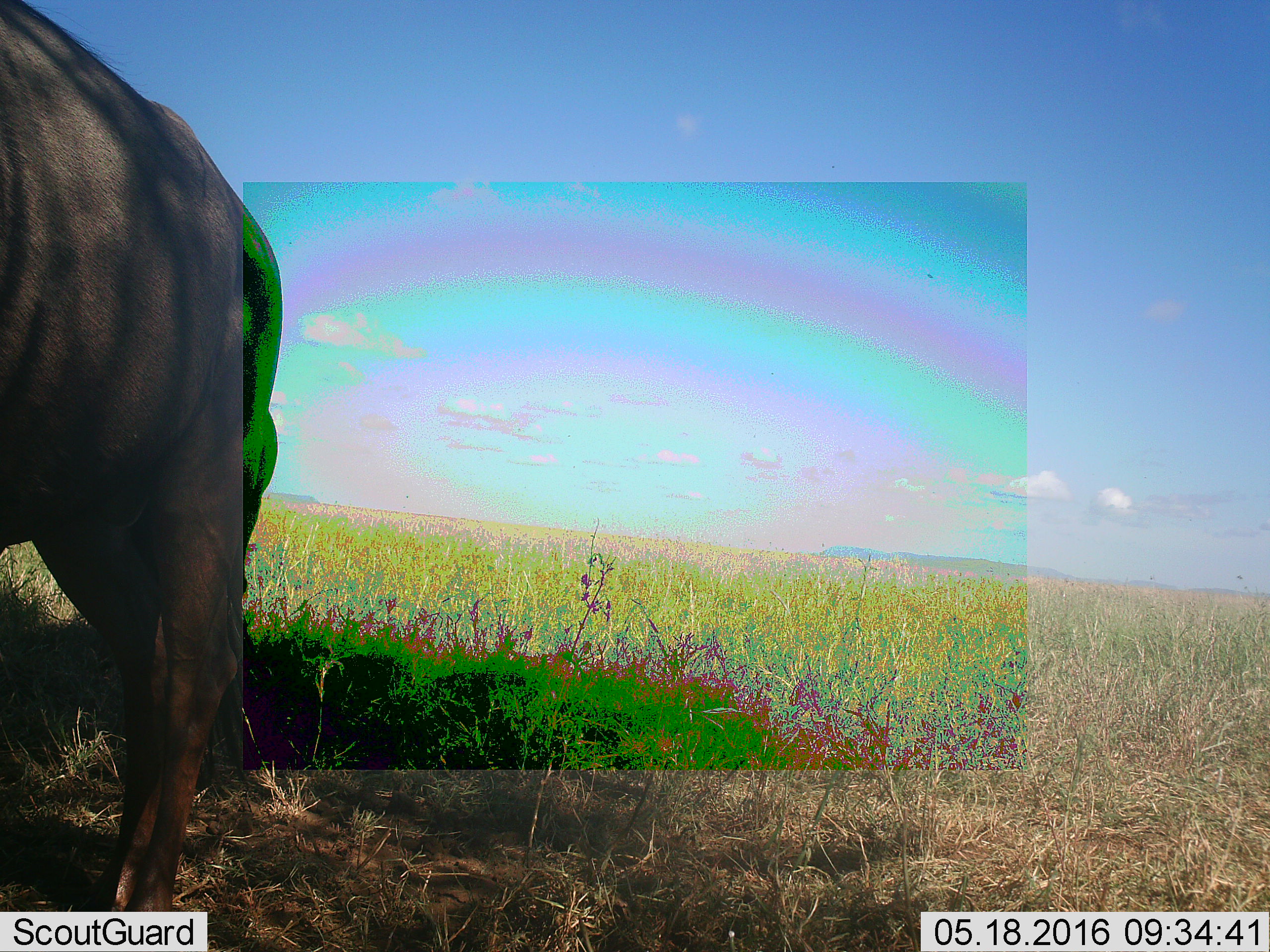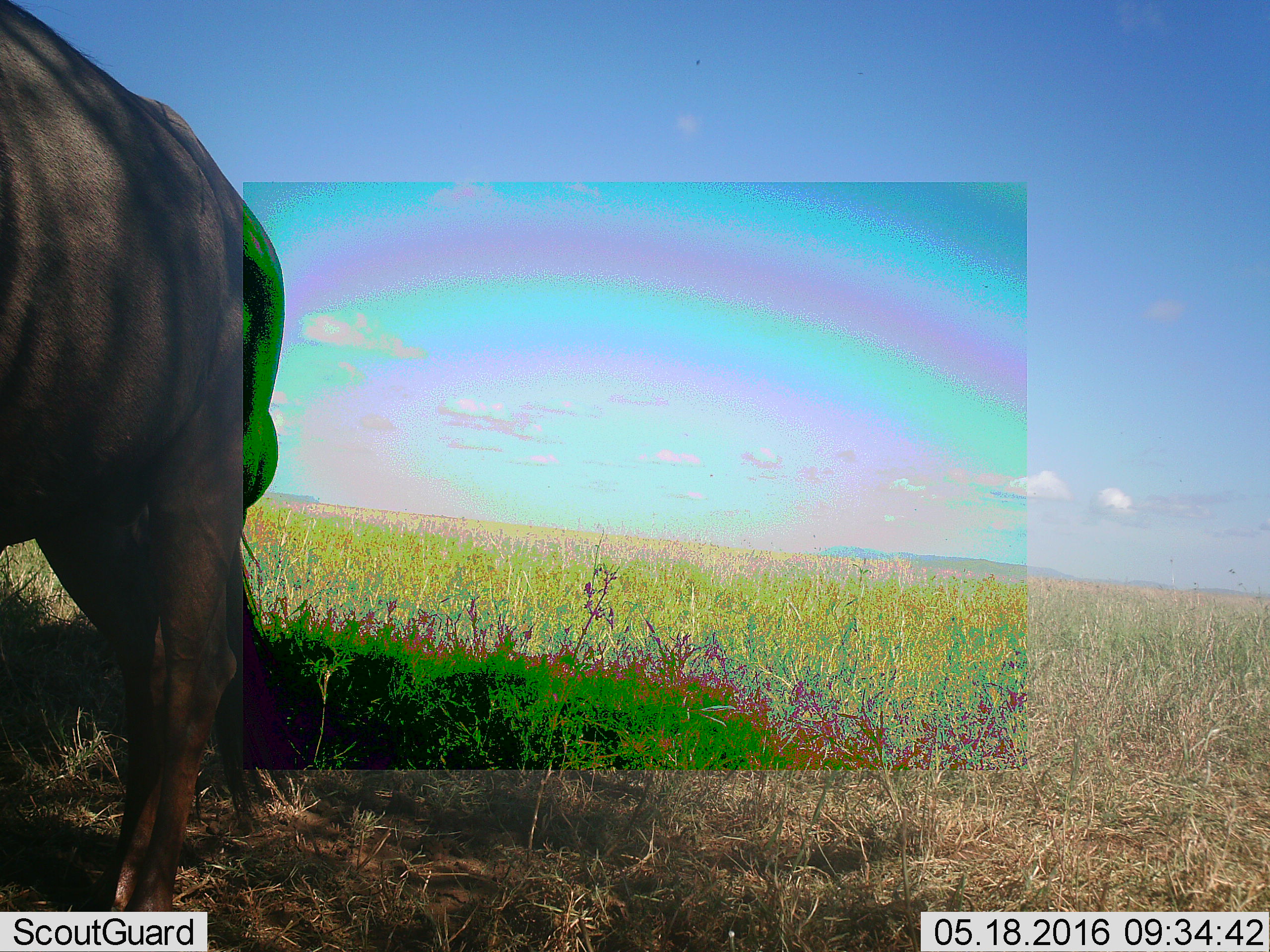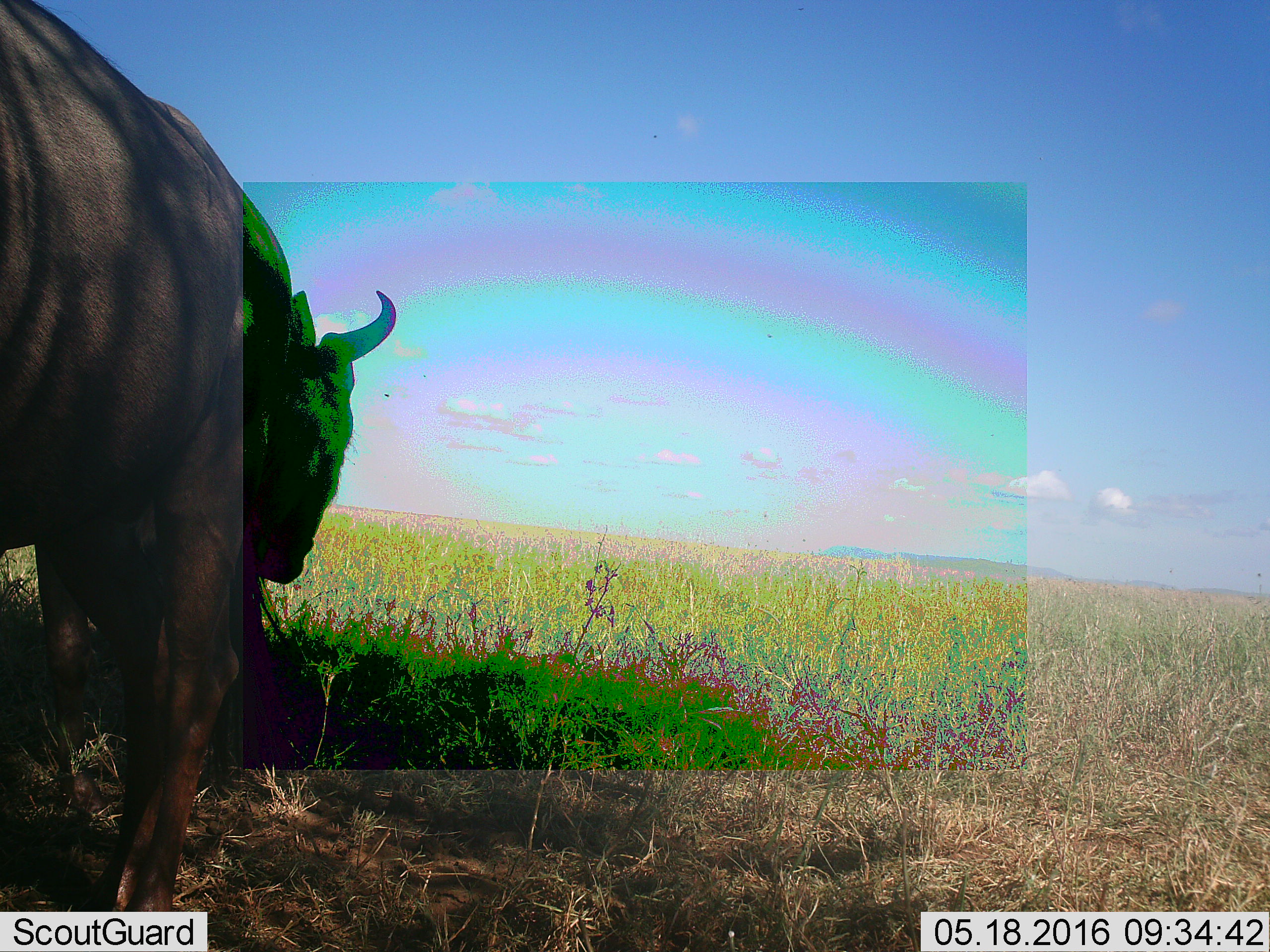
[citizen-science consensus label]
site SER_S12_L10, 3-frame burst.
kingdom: Animalia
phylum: Chordata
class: Mammalia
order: Artiodactyla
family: Bovidae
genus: Connochaetes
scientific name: Connochaetes taurinus taurinus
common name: blue wildebeest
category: wildebeestblue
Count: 2.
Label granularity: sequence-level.